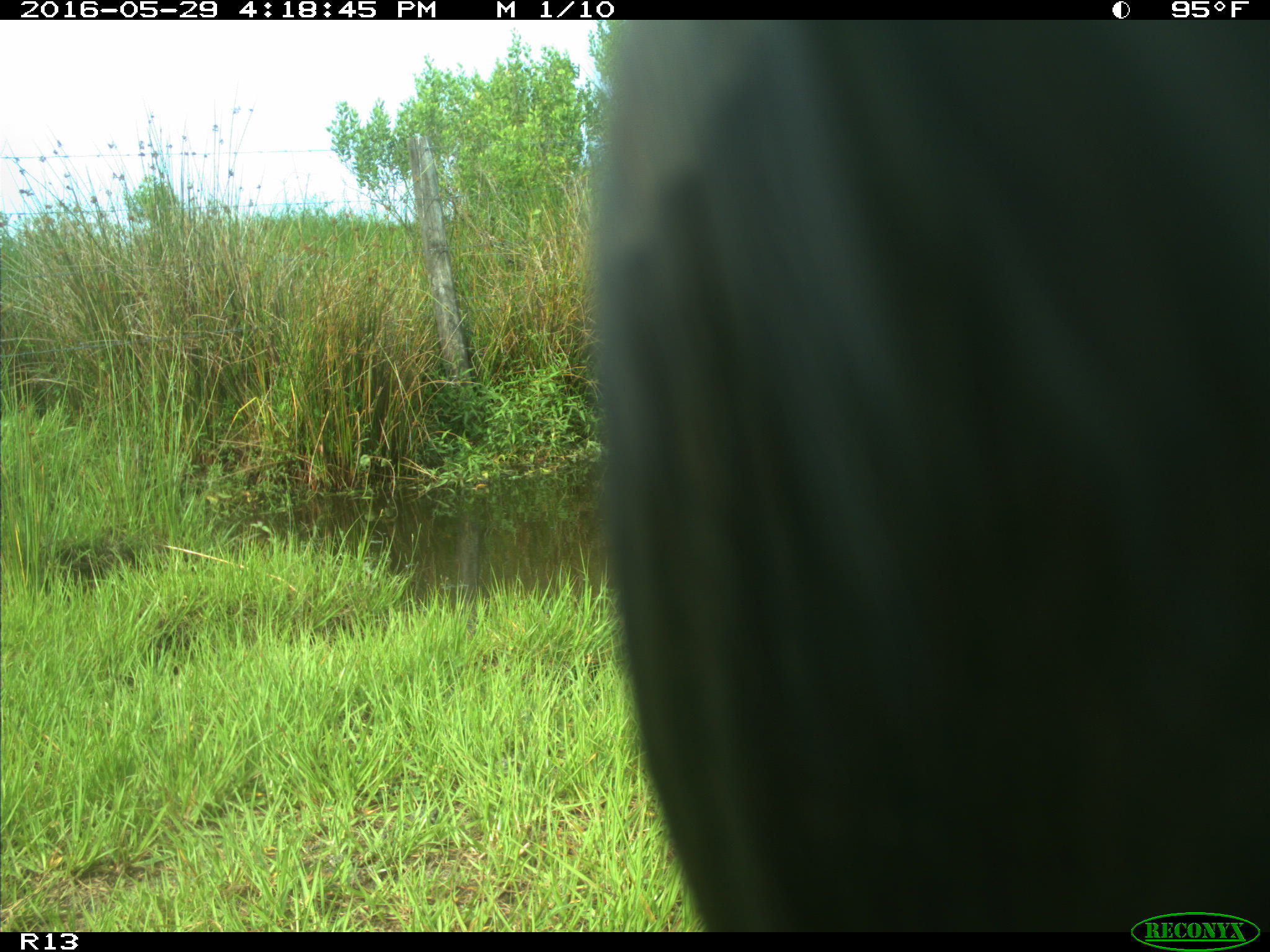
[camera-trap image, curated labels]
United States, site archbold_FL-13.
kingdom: Animalia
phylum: Chordata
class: Mammalia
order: Artiodactyla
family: Bovidae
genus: Bos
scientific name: Bos taurus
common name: domestic cow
Bos taurus (domestic cow).